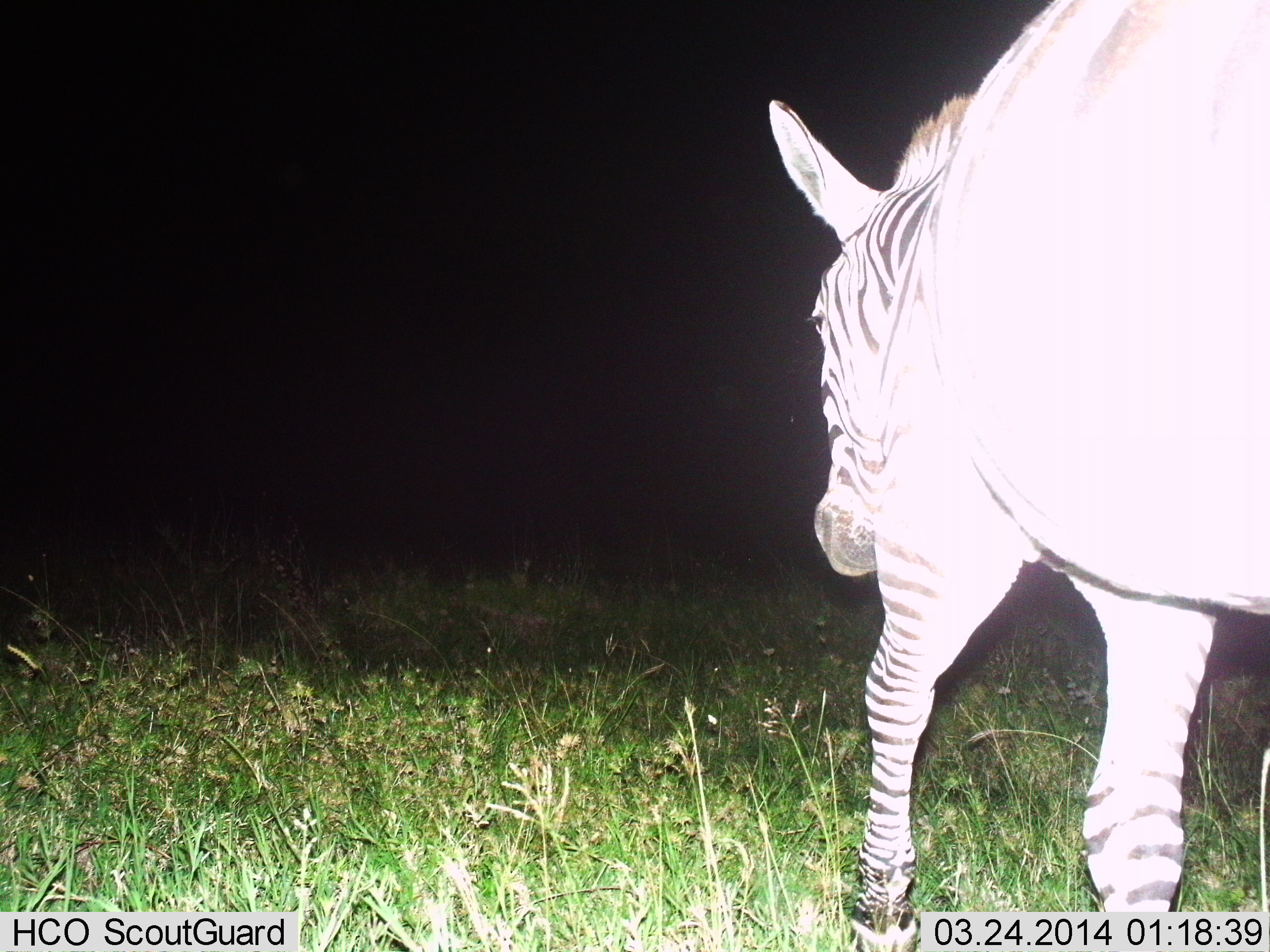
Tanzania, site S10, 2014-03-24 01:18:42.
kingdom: Animalia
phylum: Chordata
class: Mammalia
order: Perissodactyla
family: Equidae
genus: Equus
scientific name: Equus quagga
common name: plains zebra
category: zebra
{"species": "zebra (plains zebra) (Equus quagga)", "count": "1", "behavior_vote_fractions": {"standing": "30%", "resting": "0%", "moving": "70%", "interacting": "0%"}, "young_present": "0%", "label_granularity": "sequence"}